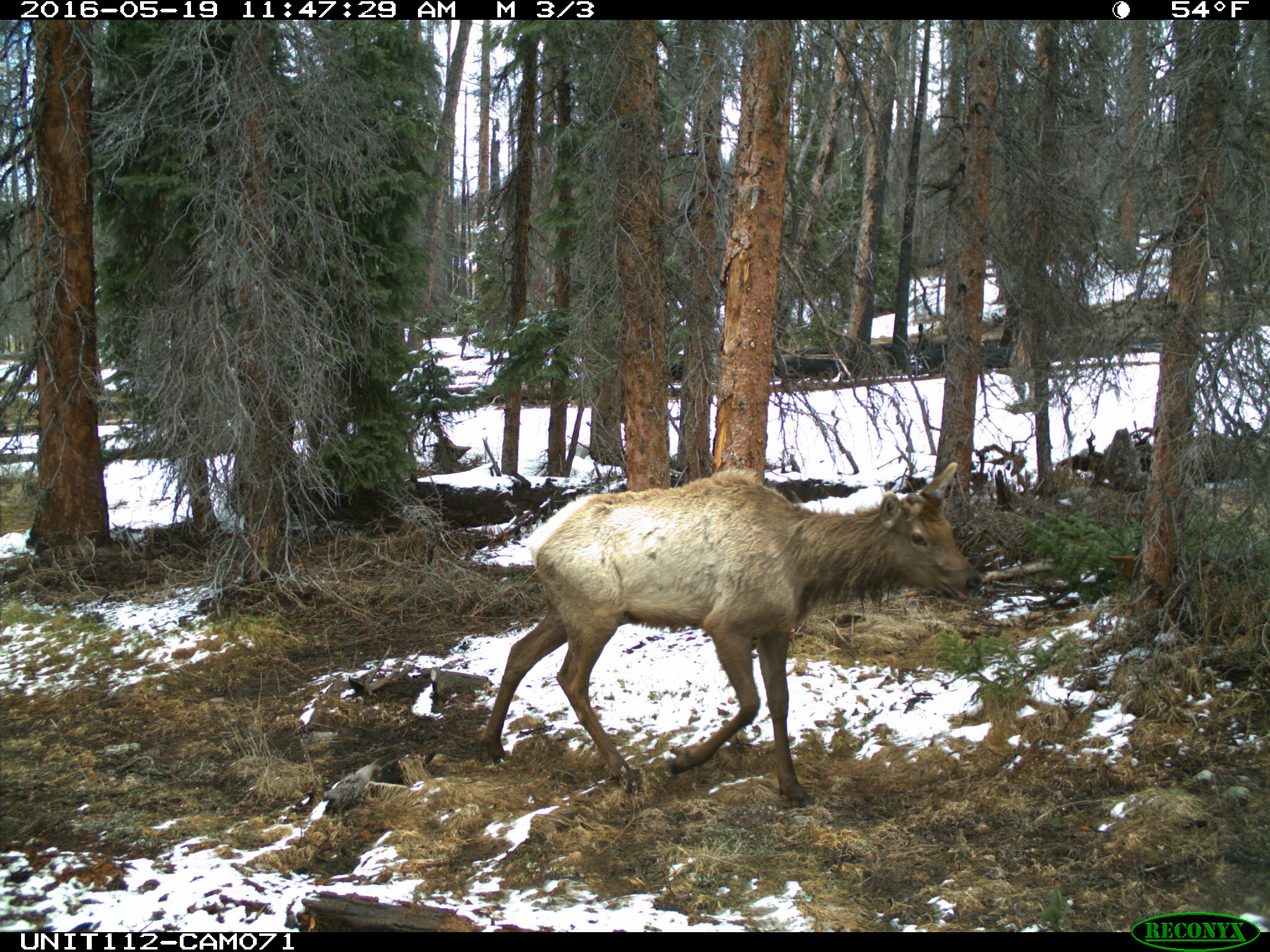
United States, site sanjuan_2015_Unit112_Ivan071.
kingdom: Animalia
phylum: Chordata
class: Mammalia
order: Artiodactyla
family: Cervidae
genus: Cervus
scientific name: Cervus elaphus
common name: red deer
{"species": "Cervus elaphus (red deer)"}